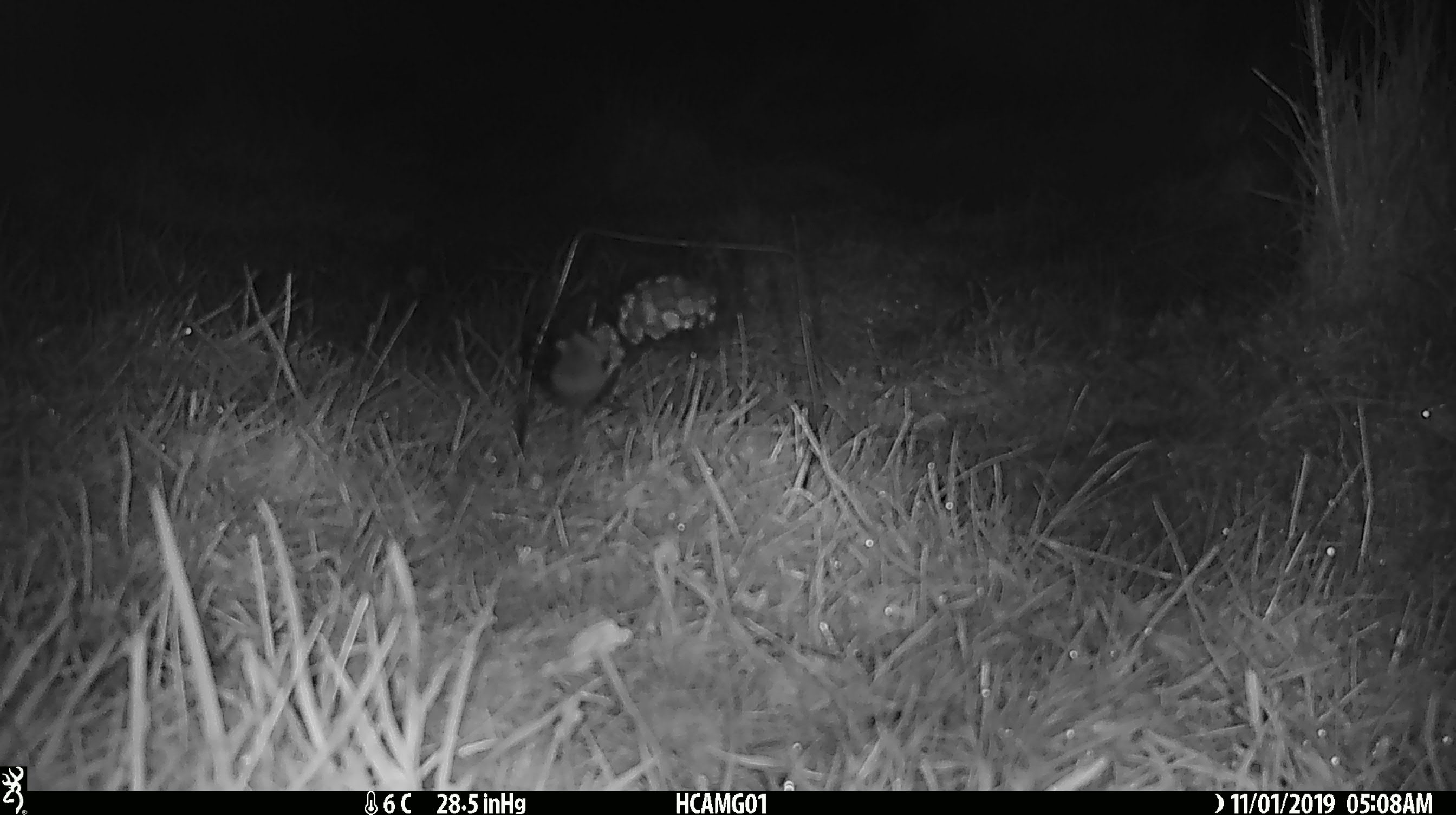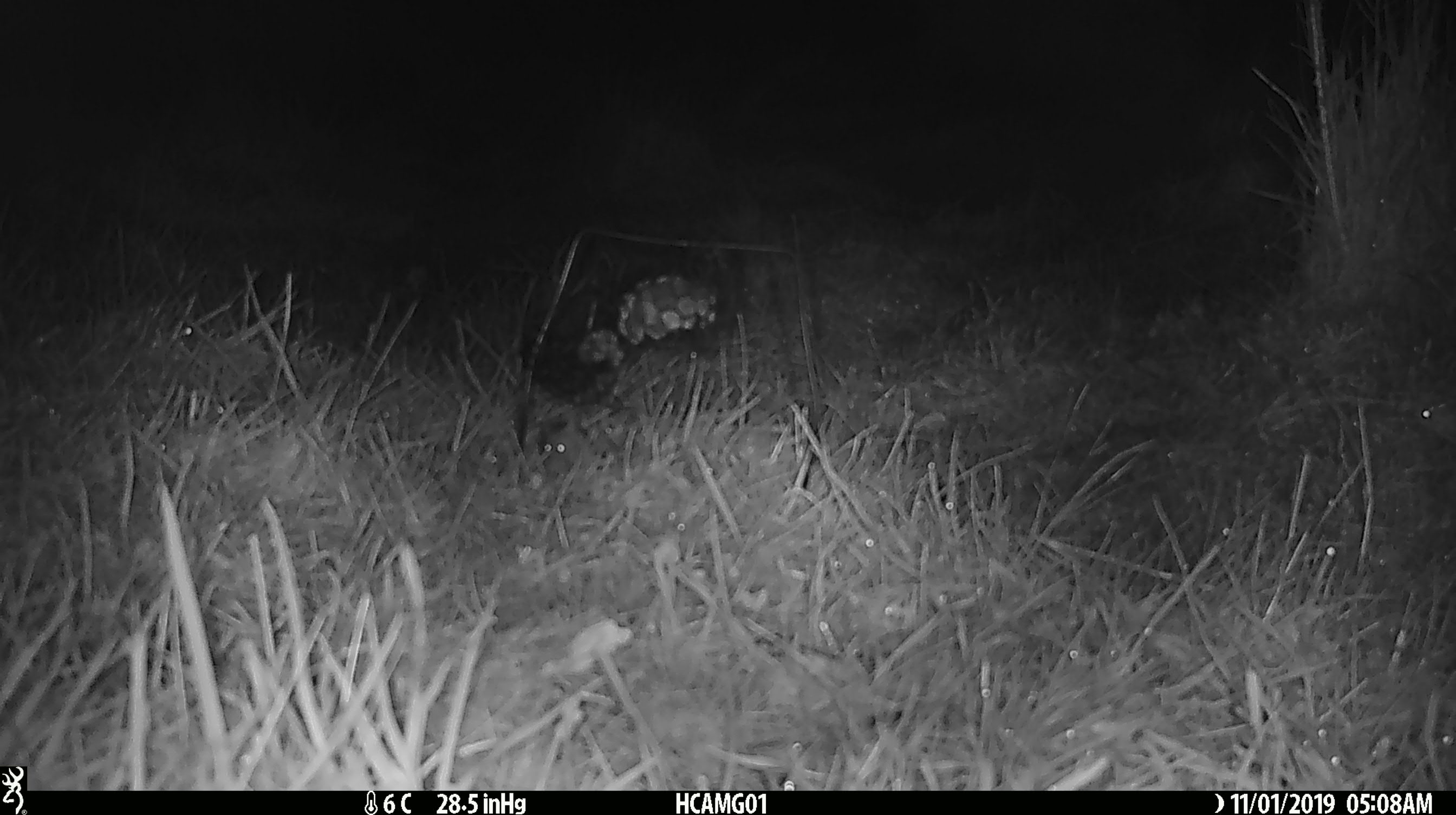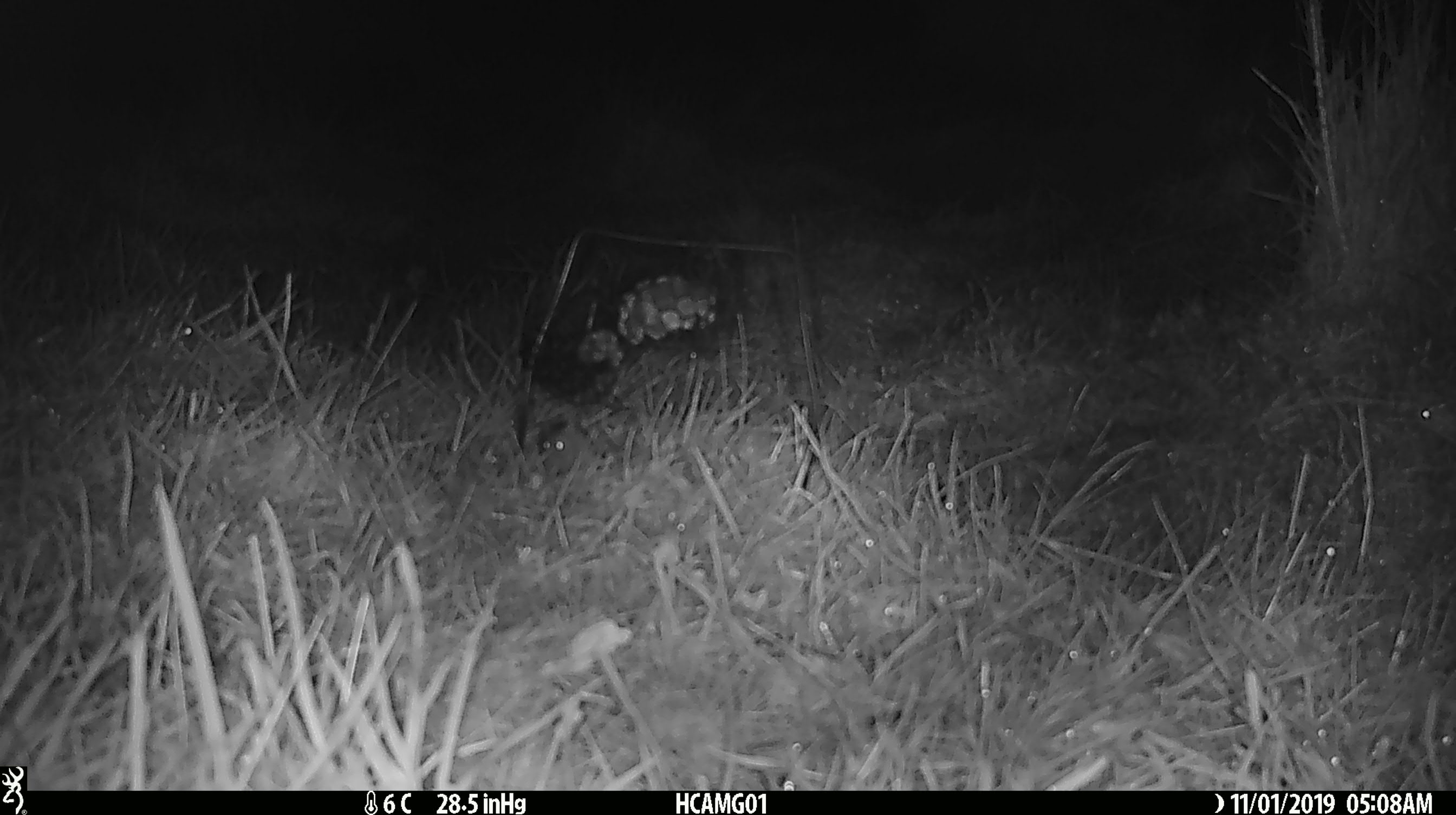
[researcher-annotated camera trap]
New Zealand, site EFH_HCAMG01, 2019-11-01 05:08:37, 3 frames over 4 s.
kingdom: Animalia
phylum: Chordata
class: Mammalia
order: Rodentia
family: Muridae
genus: Mus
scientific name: Mus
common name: mouse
Mouse (Mus).